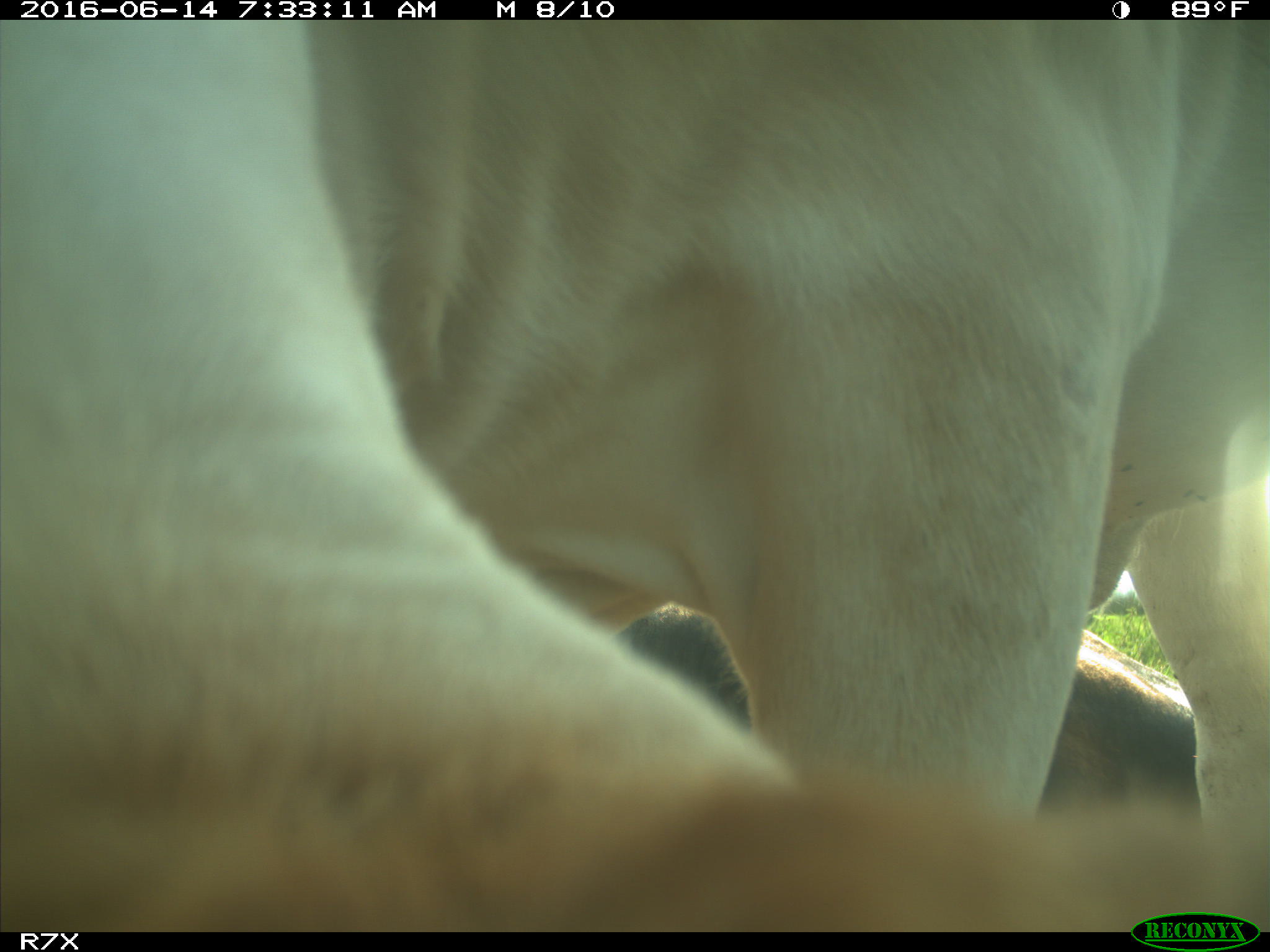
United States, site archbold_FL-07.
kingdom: Animalia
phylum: Chordata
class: Mammalia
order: Artiodactyla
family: Bovidae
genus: Bos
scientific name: Bos taurus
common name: domestic cow